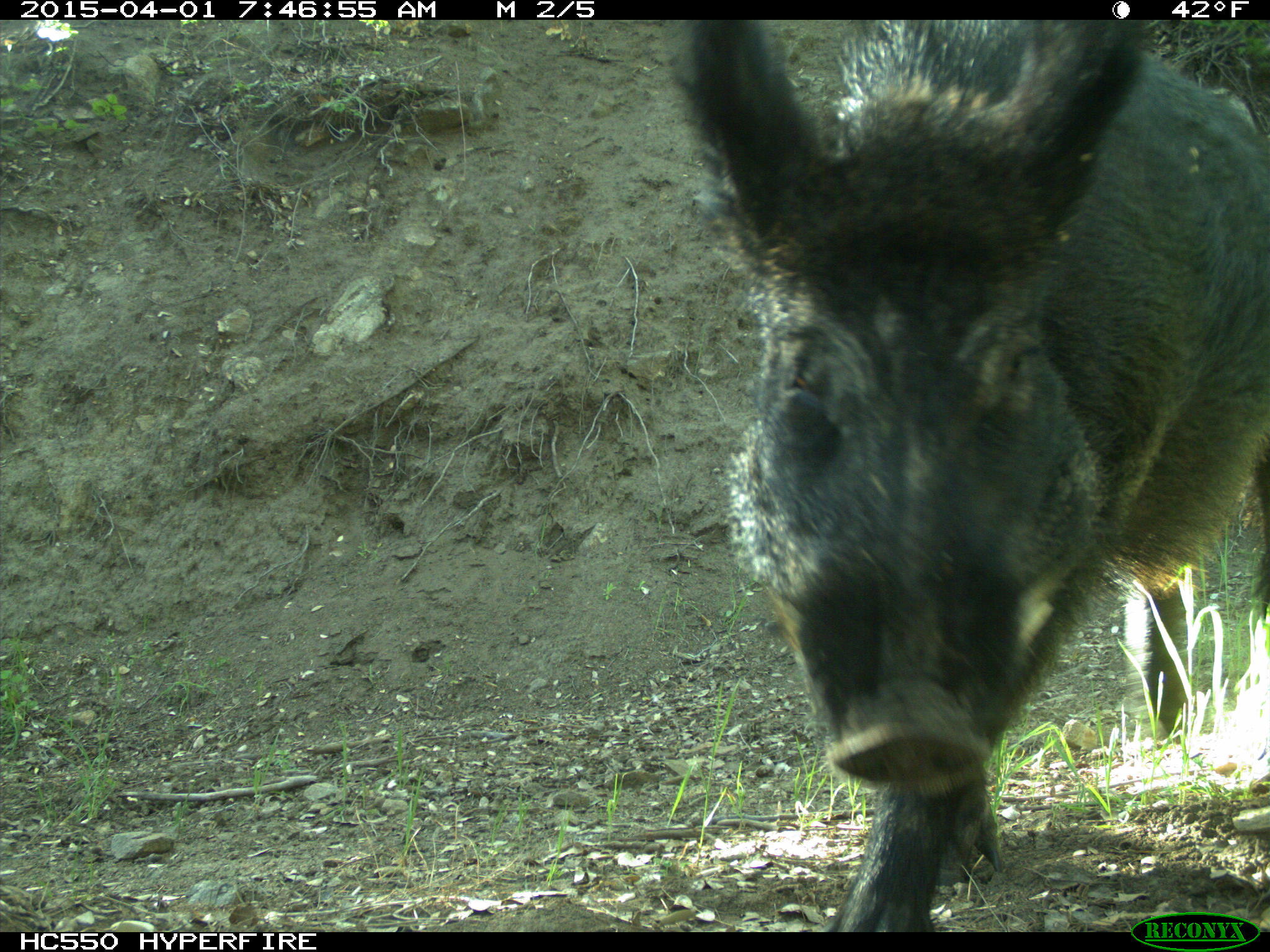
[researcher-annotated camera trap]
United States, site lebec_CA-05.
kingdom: Animalia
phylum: Chordata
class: Mammalia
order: Artiodactyla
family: Suidae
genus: Sus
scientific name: Sus scrofa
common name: wild boar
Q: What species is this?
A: Sus scrofa (wild boar).